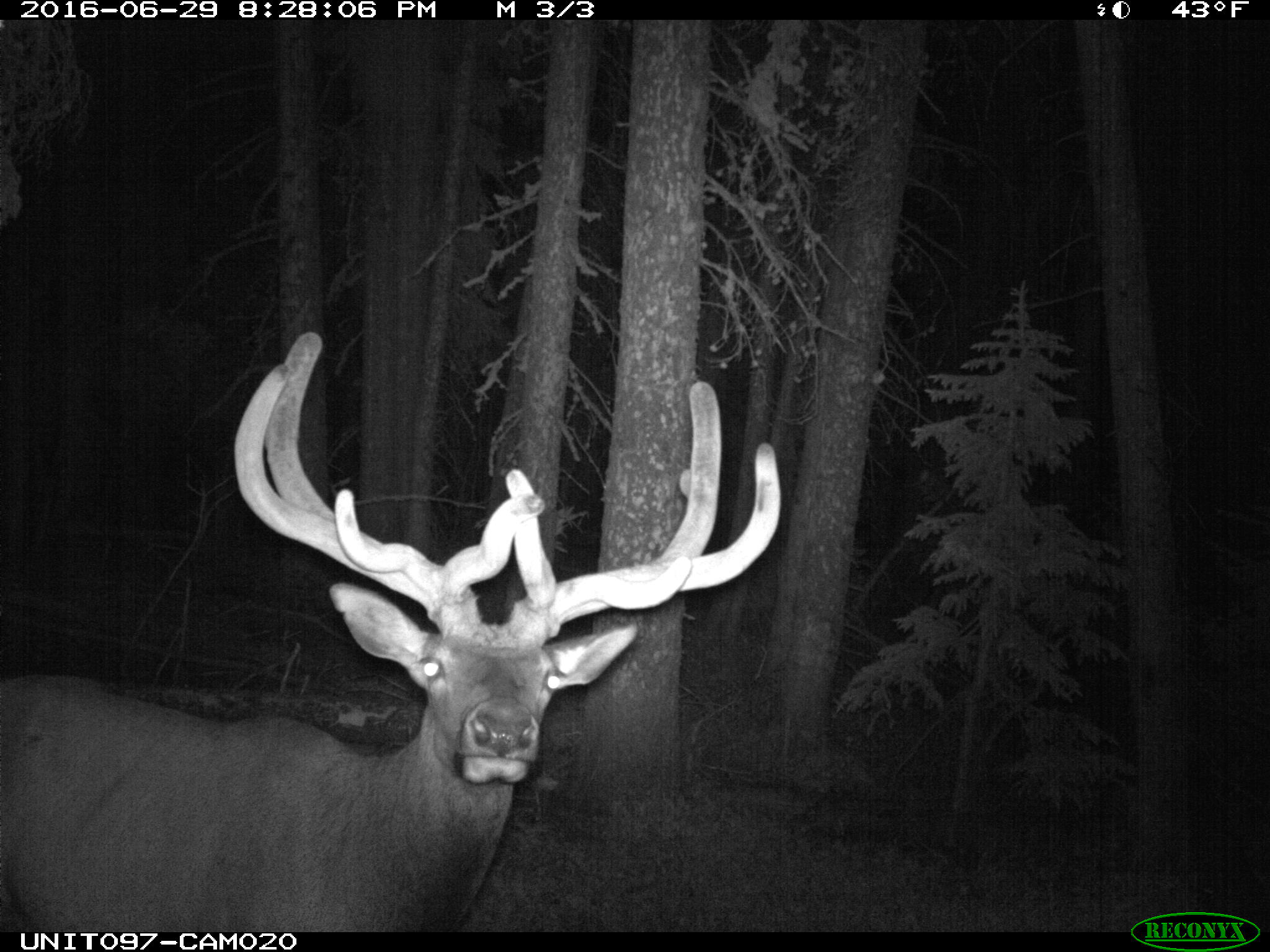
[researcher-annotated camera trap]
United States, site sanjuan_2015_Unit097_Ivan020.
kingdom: Animalia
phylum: Chordata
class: Mammalia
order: Artiodactyla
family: Cervidae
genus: Cervus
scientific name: Cervus elaphus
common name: red deer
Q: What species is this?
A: Cervus elaphus (red deer).